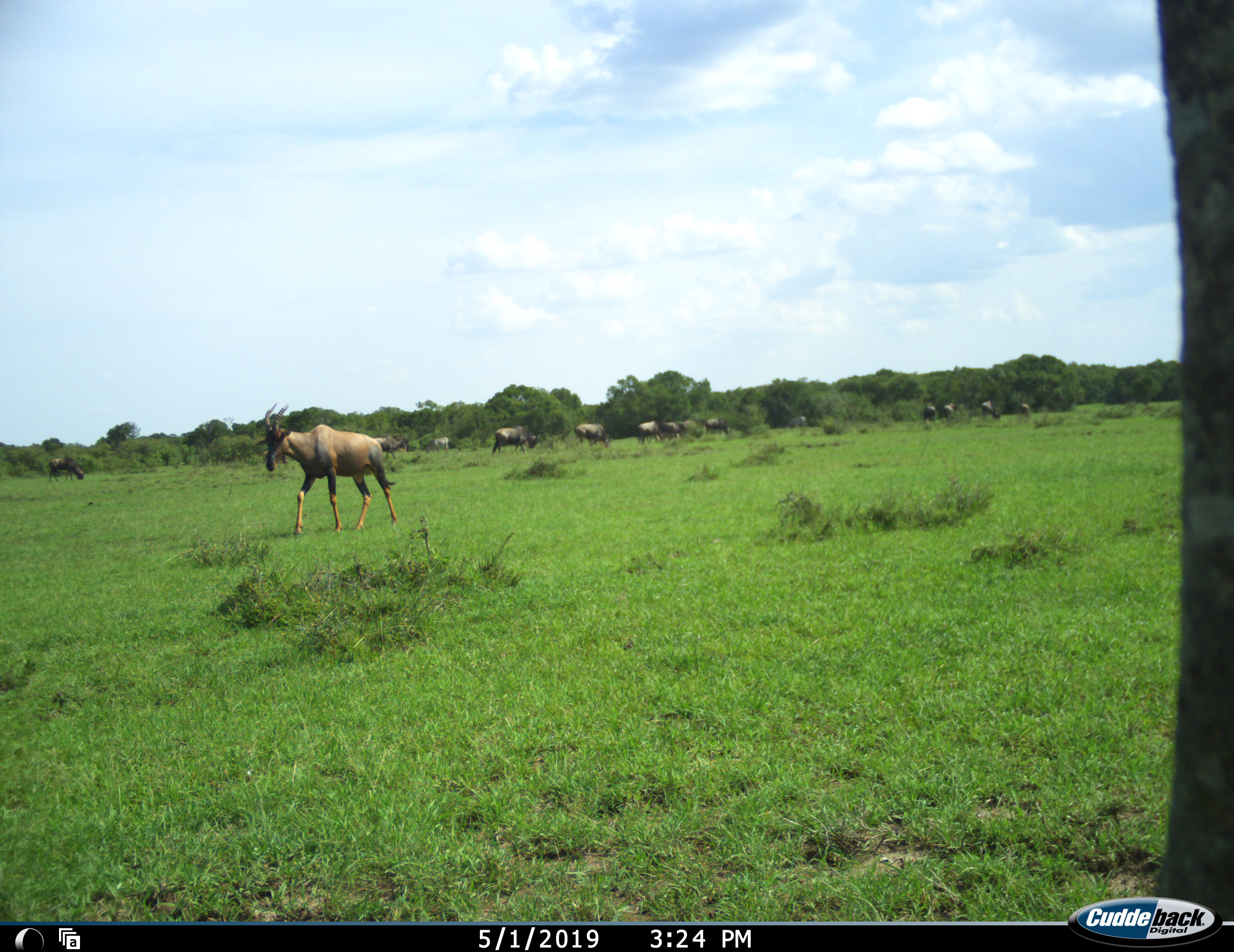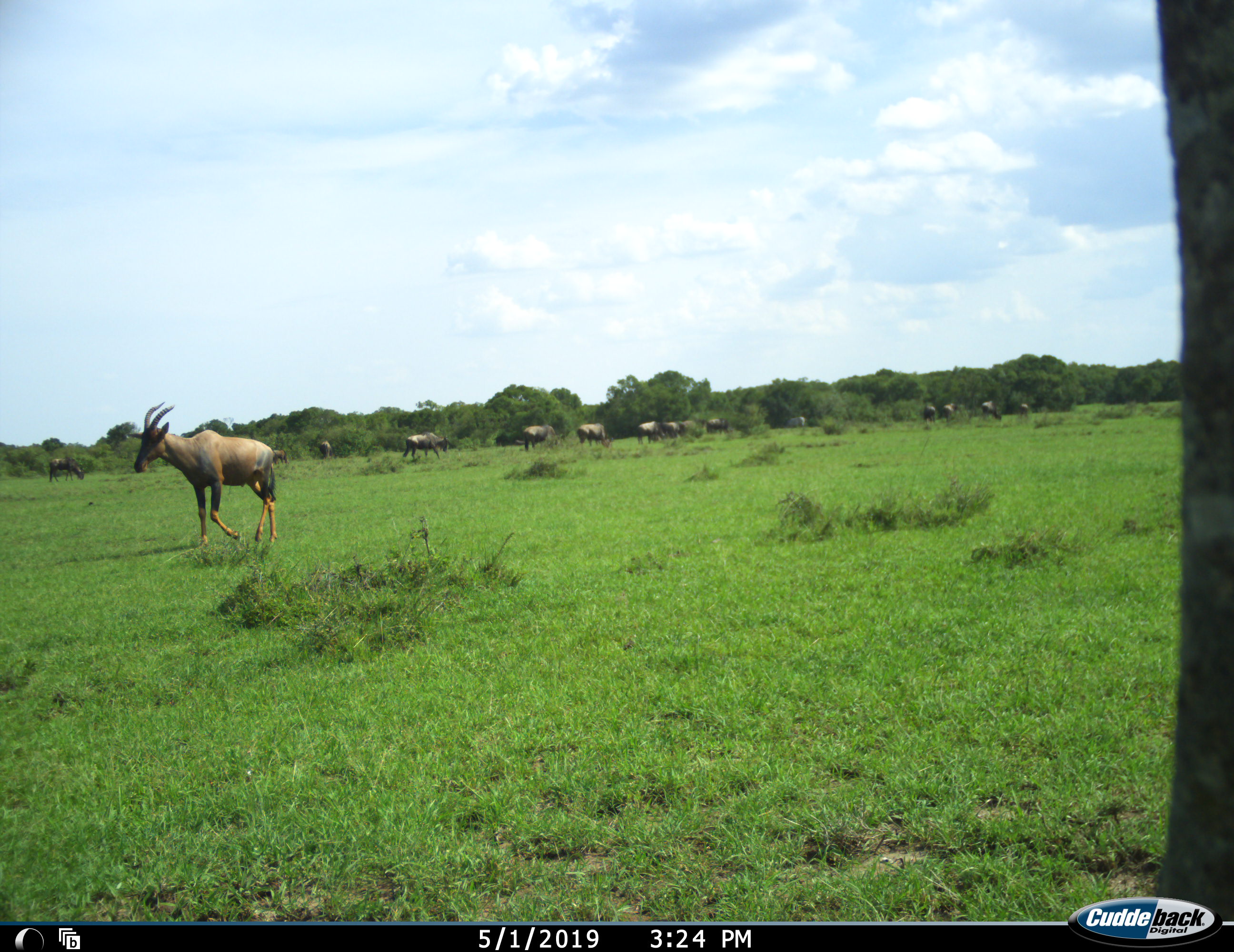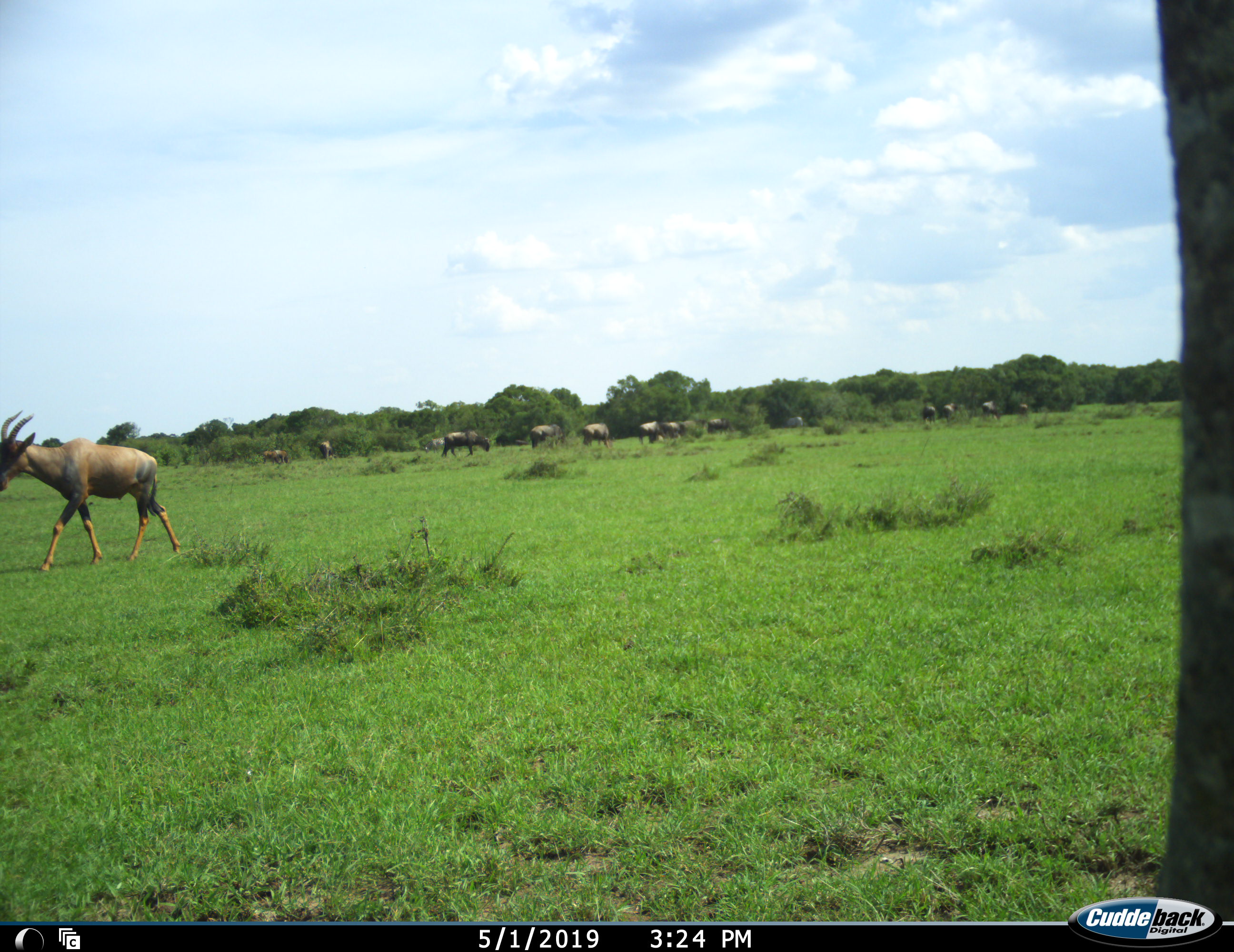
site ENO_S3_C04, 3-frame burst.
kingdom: Animalia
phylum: Chordata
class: Mammalia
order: Artiodactyla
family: Bovidae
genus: Damaliscus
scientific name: Damaliscus lunatus jimela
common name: topi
Topi (Damaliscus lunatus jimela), count 1. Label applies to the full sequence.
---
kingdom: Animalia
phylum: Chordata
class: Mammalia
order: Artiodactyla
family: Bovidae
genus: Connochaetes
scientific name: Connochaetes taurinus taurinus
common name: blue wildebeest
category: wildebeestblue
Wildebeestblue (blue wildebeest) (Connochaetes taurinus taurinus), count 11-50. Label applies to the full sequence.